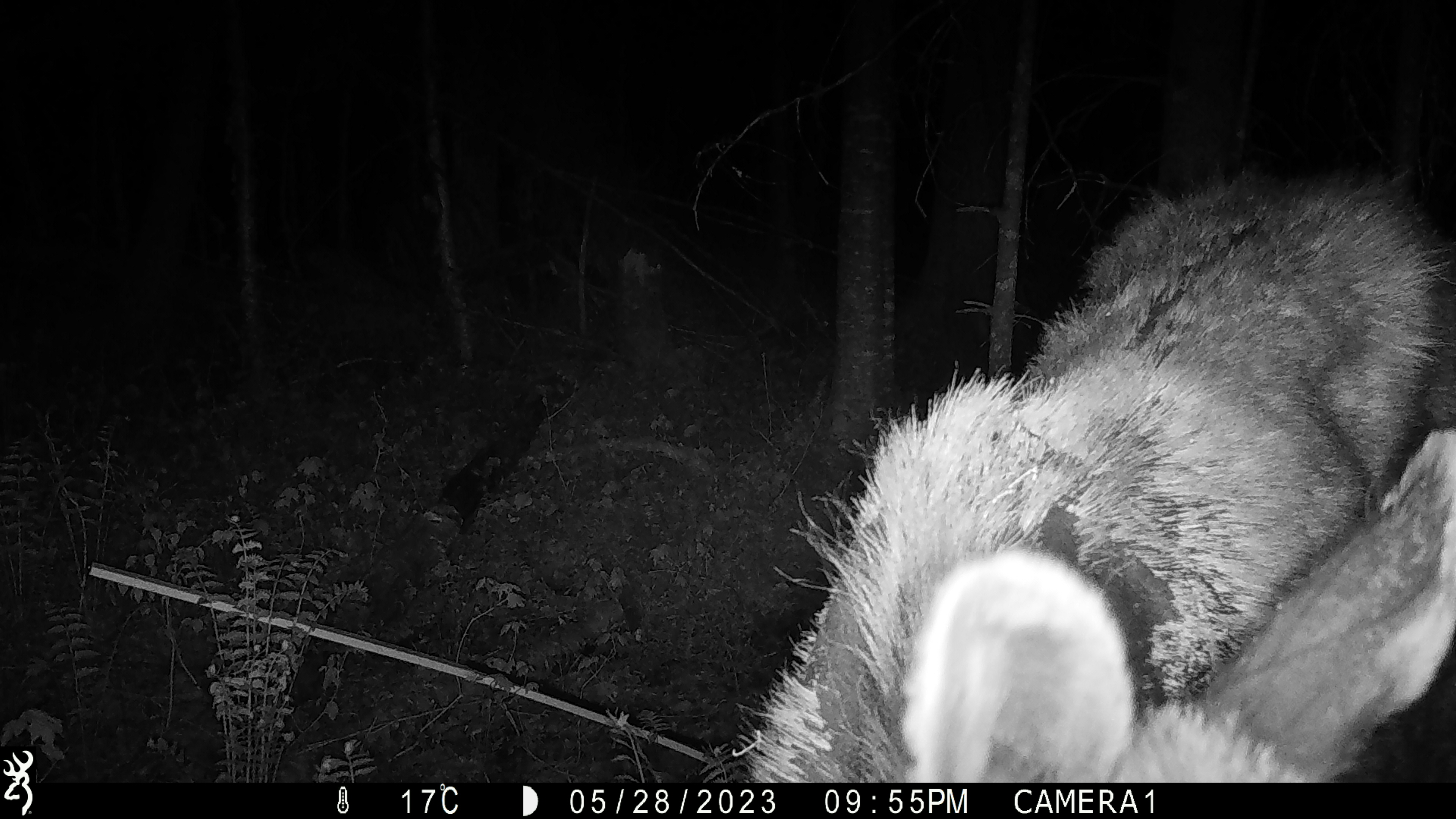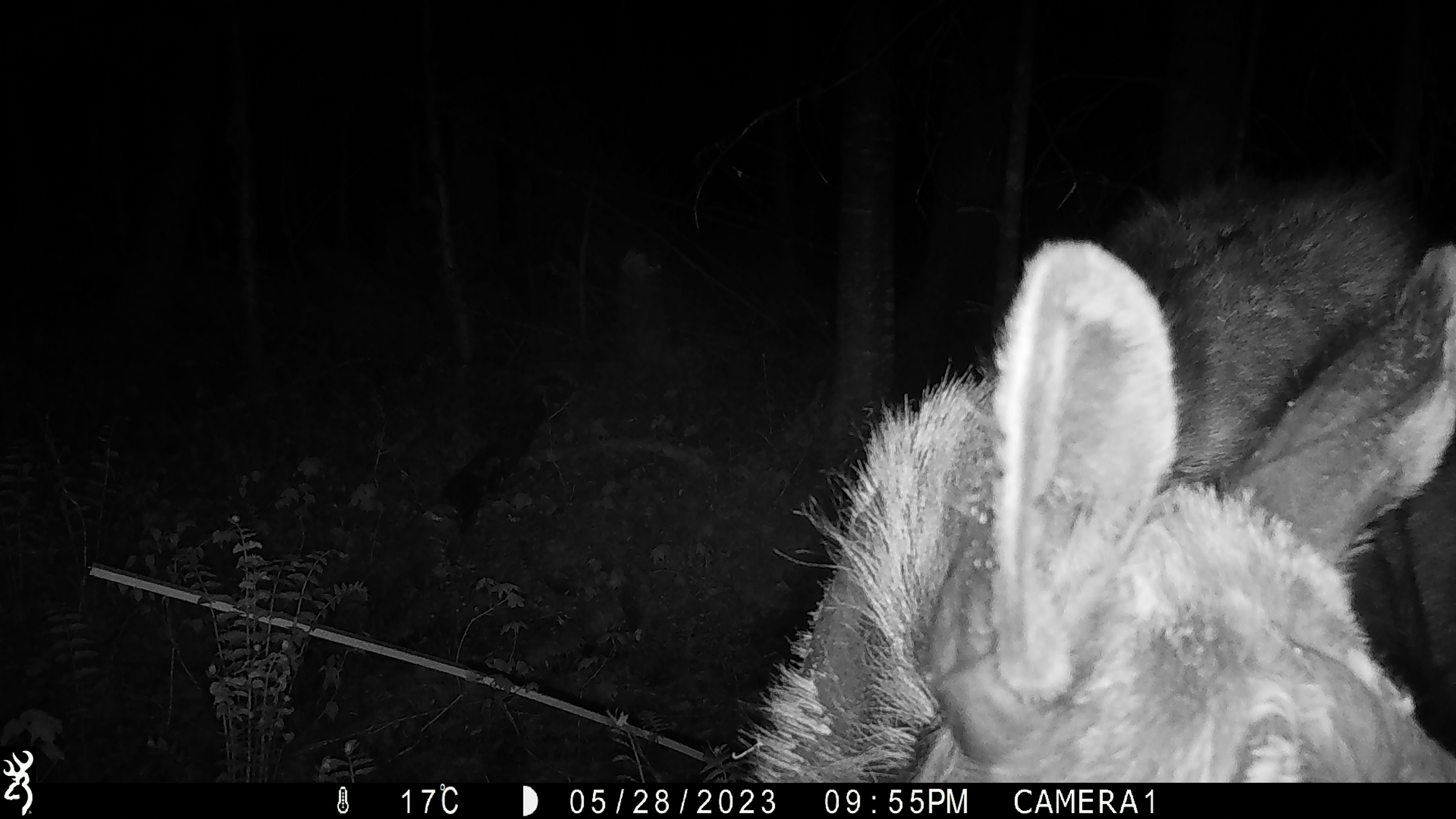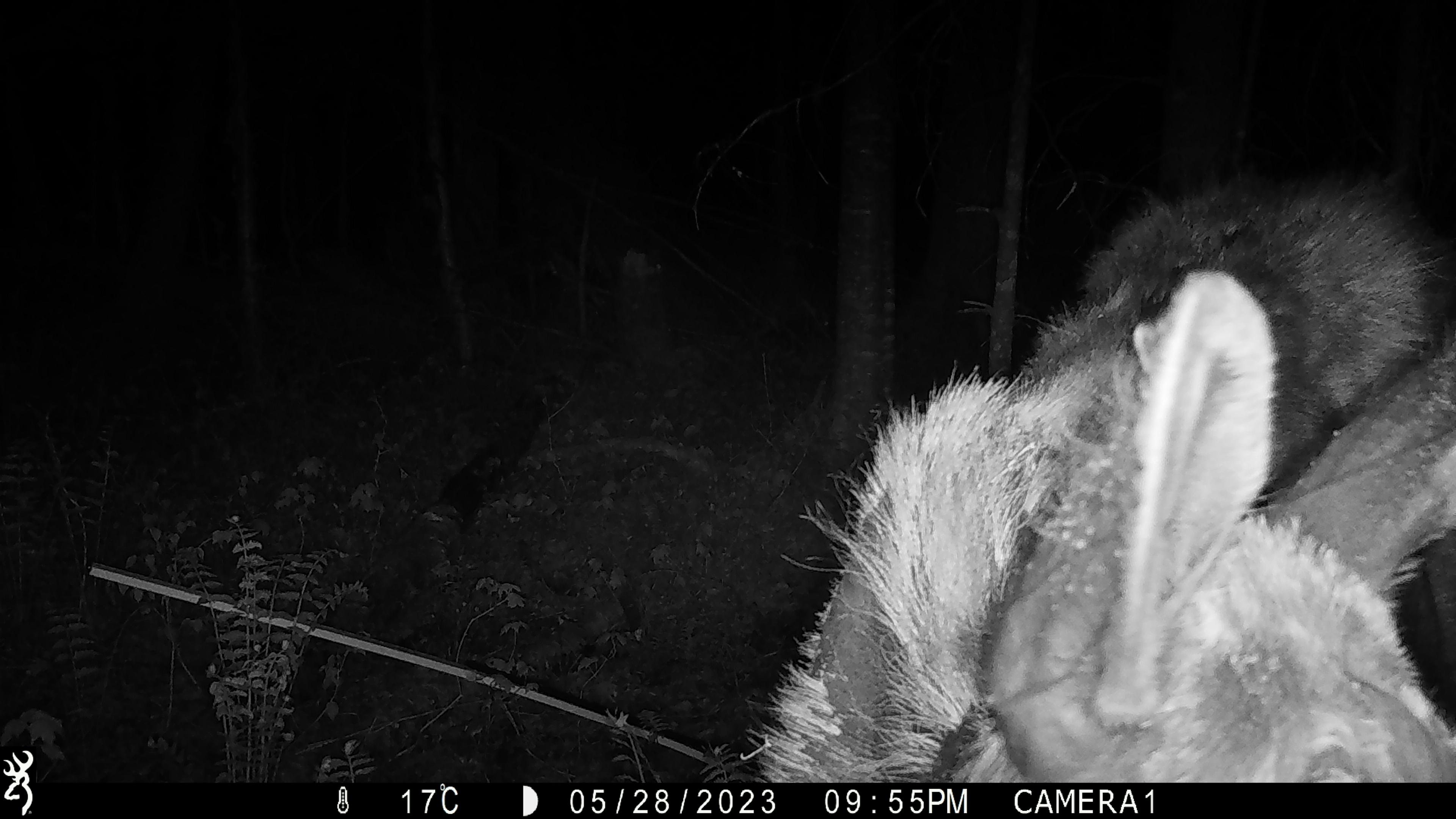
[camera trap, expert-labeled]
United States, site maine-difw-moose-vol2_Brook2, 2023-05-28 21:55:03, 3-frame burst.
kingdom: Animalia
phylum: Chordata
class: Mammalia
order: Artiodactyla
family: Cervidae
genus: Alces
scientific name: Alces alces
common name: moose